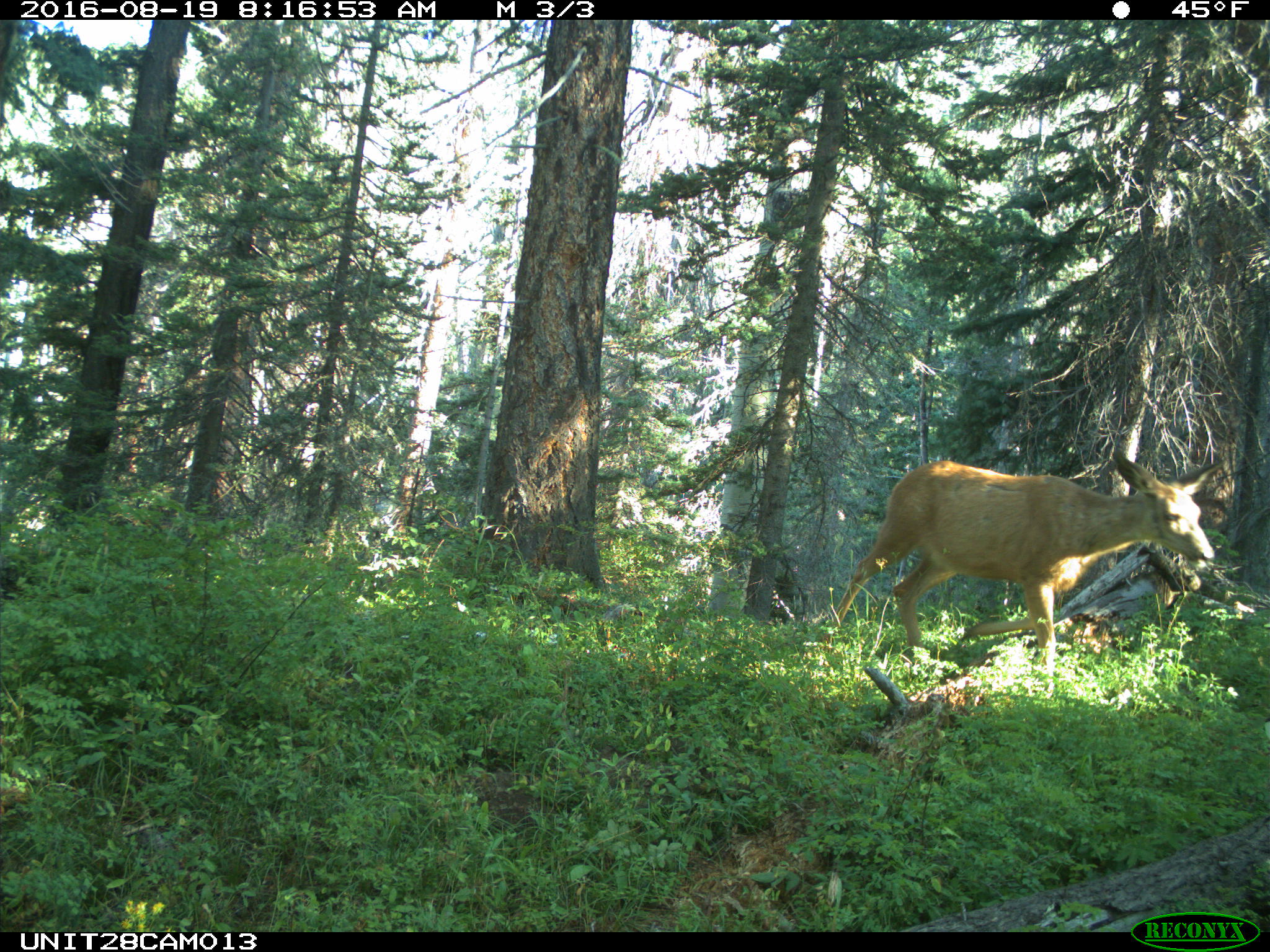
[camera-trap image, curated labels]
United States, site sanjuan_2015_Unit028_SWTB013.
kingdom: Animalia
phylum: Chordata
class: Mammalia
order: Artiodactyla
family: Cervidae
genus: Odocoileus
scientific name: Odocoileus hemionus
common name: mule deer